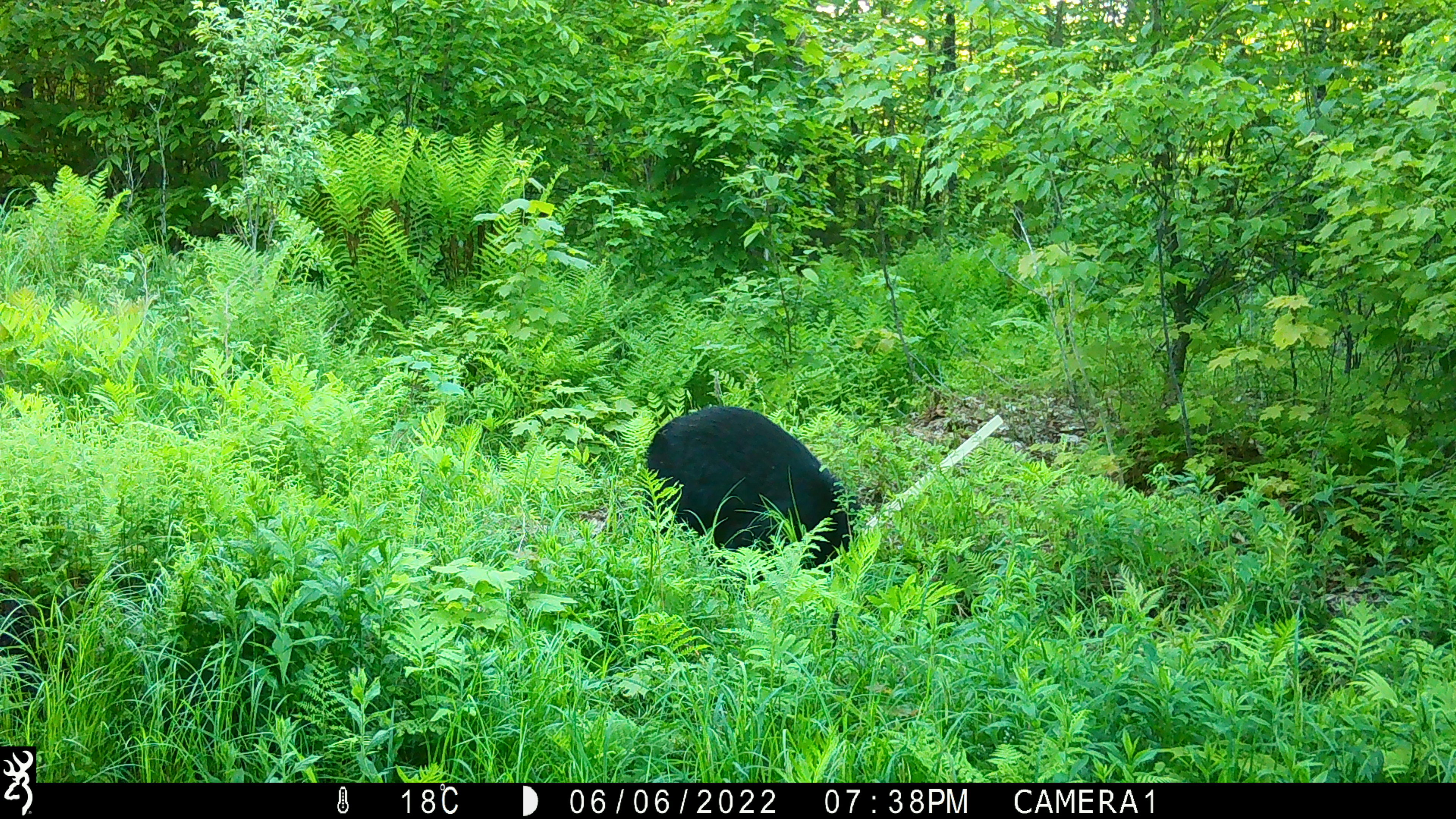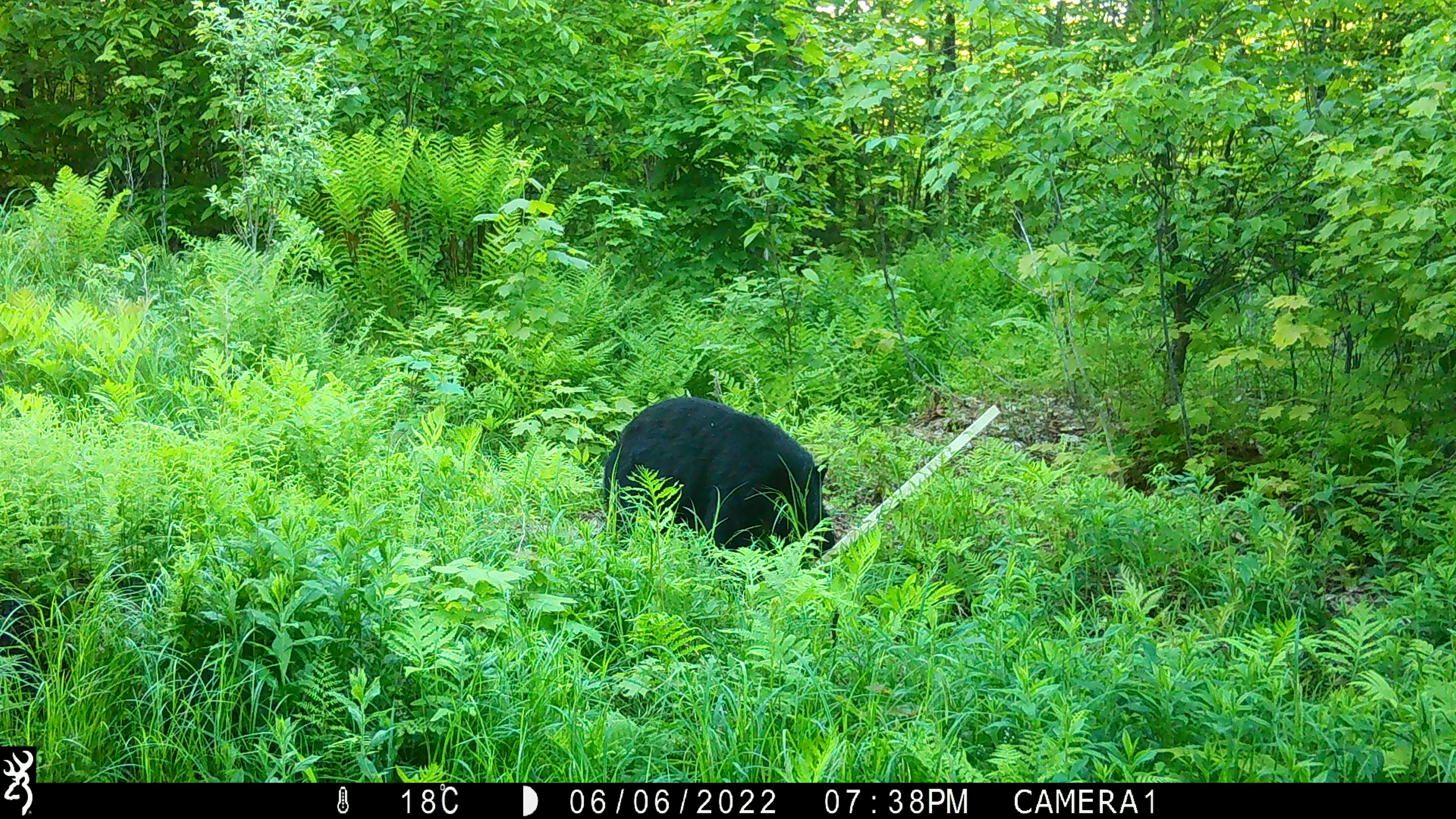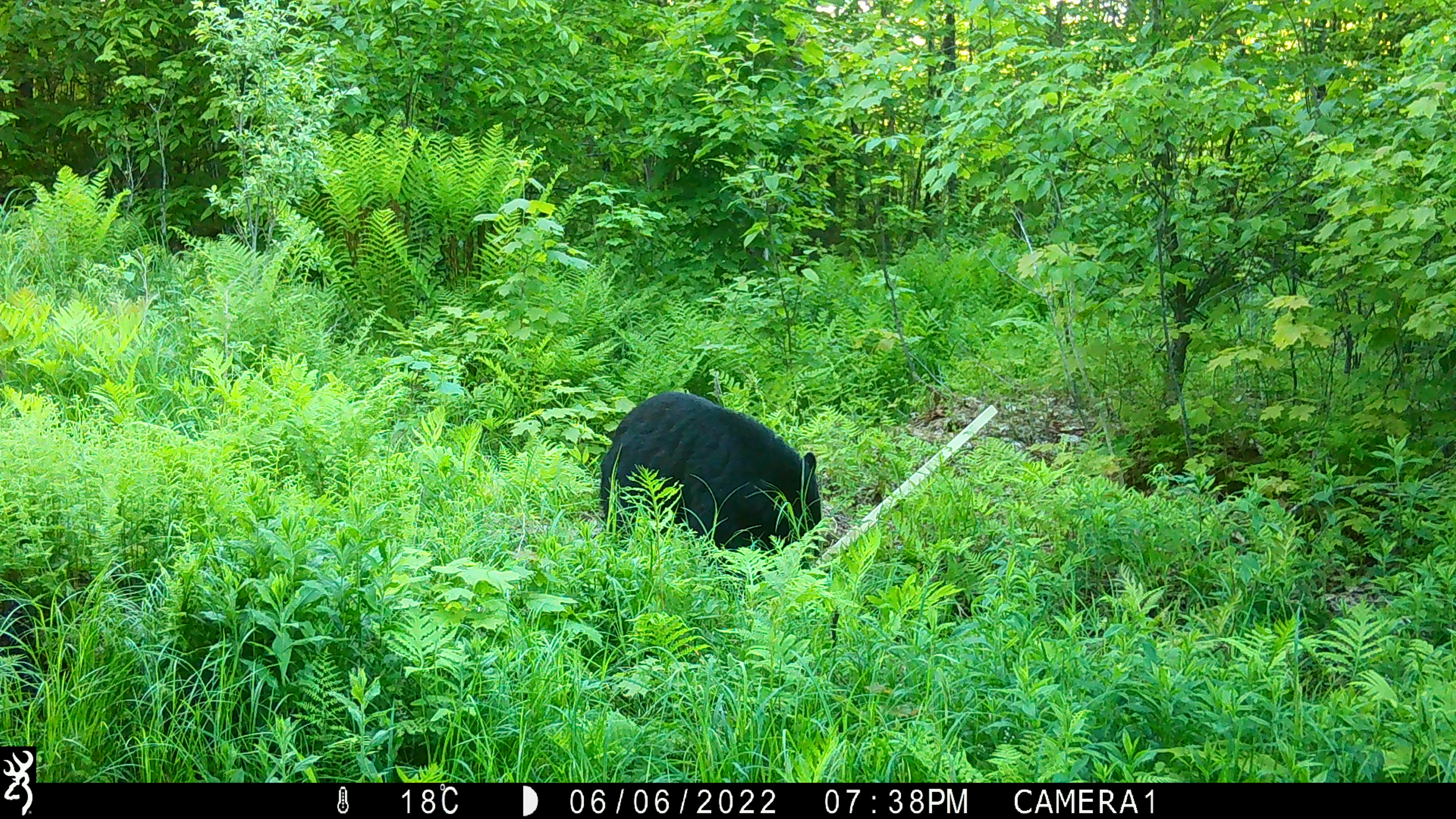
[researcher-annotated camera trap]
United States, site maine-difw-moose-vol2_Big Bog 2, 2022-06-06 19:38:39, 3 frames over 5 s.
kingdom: Animalia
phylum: Chordata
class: Mammalia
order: Carnivora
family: Ursidae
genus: Ursus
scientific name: Ursus americanus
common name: black bear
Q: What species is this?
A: Black bear (Ursus americanus).